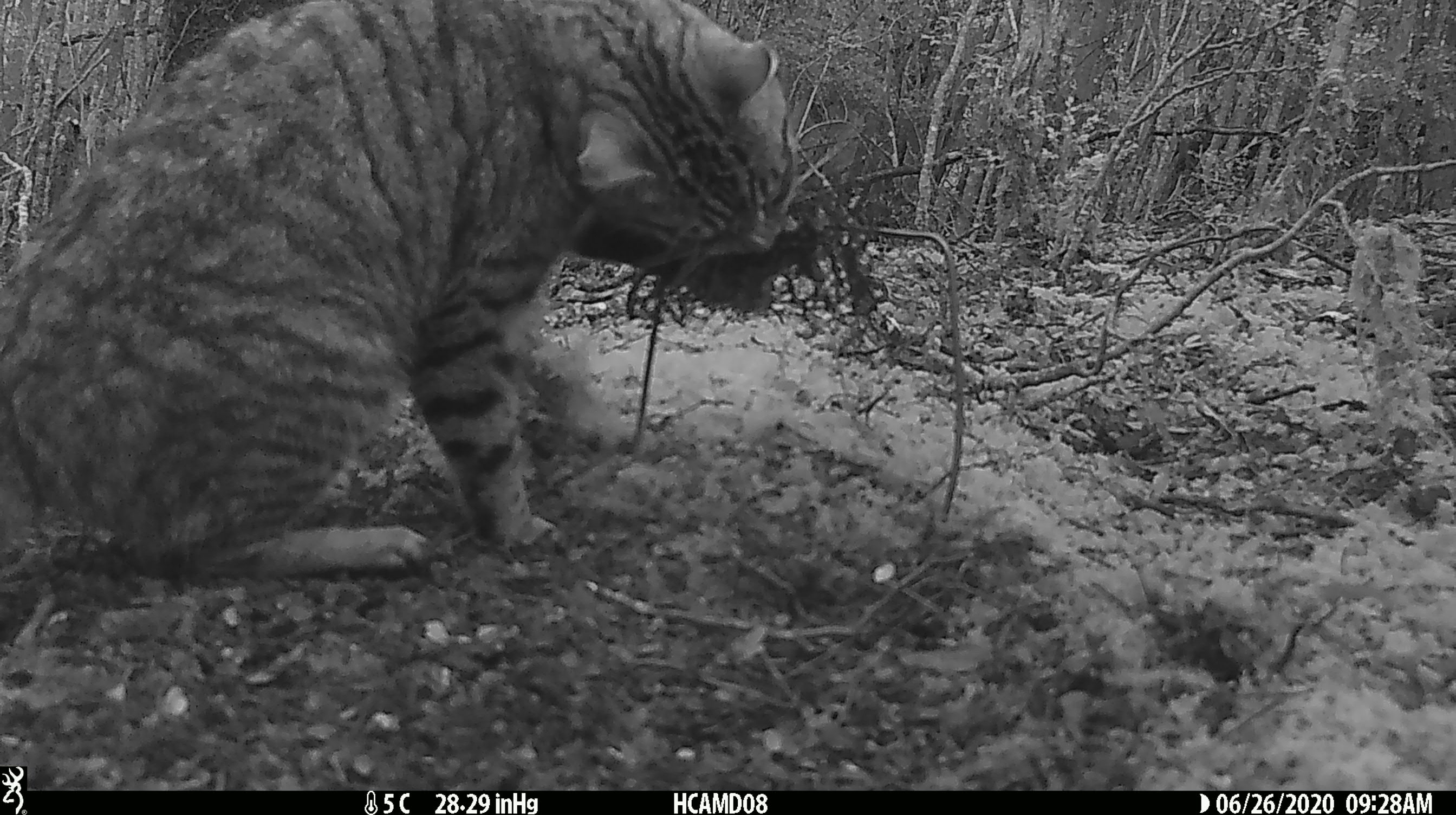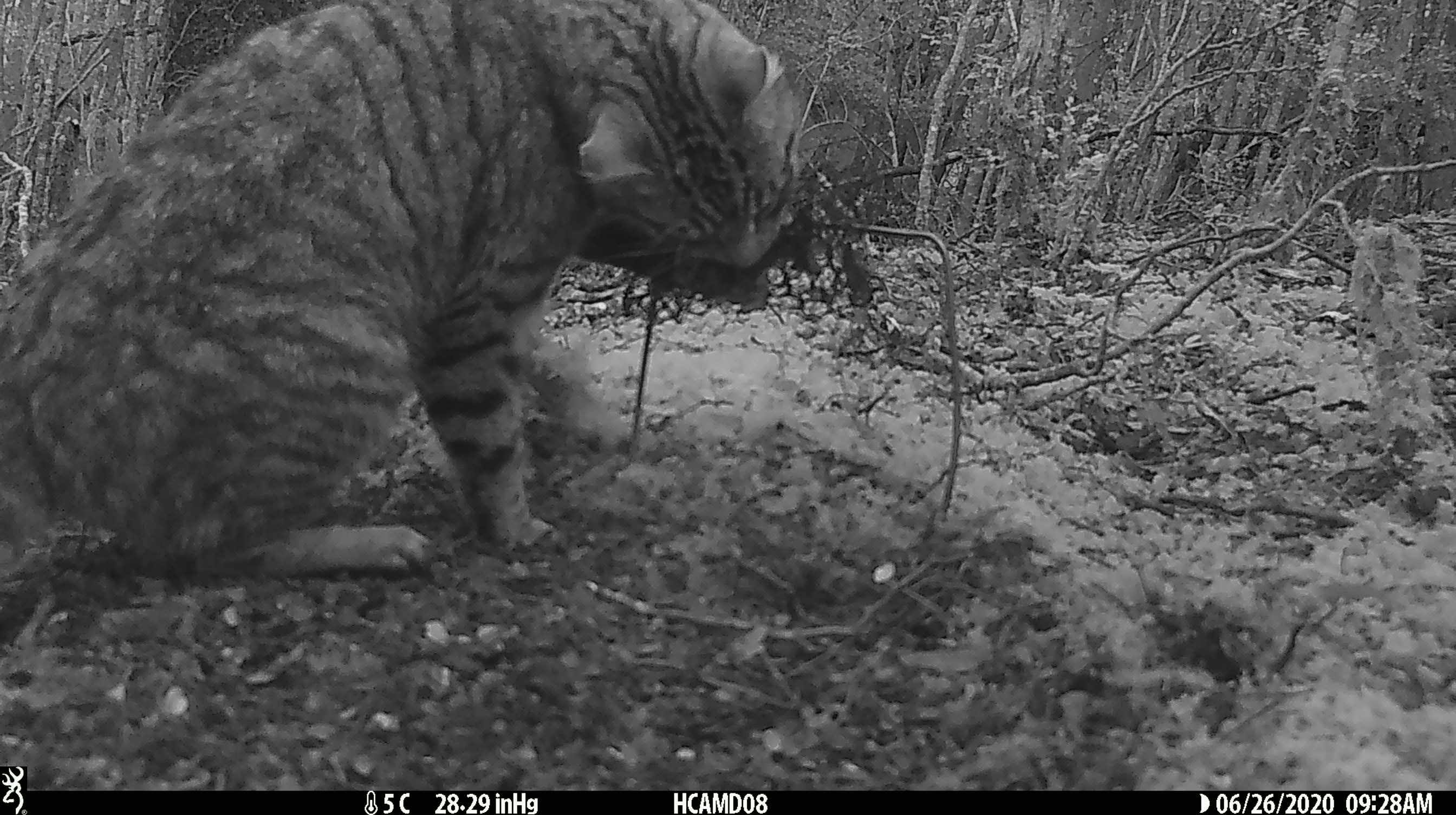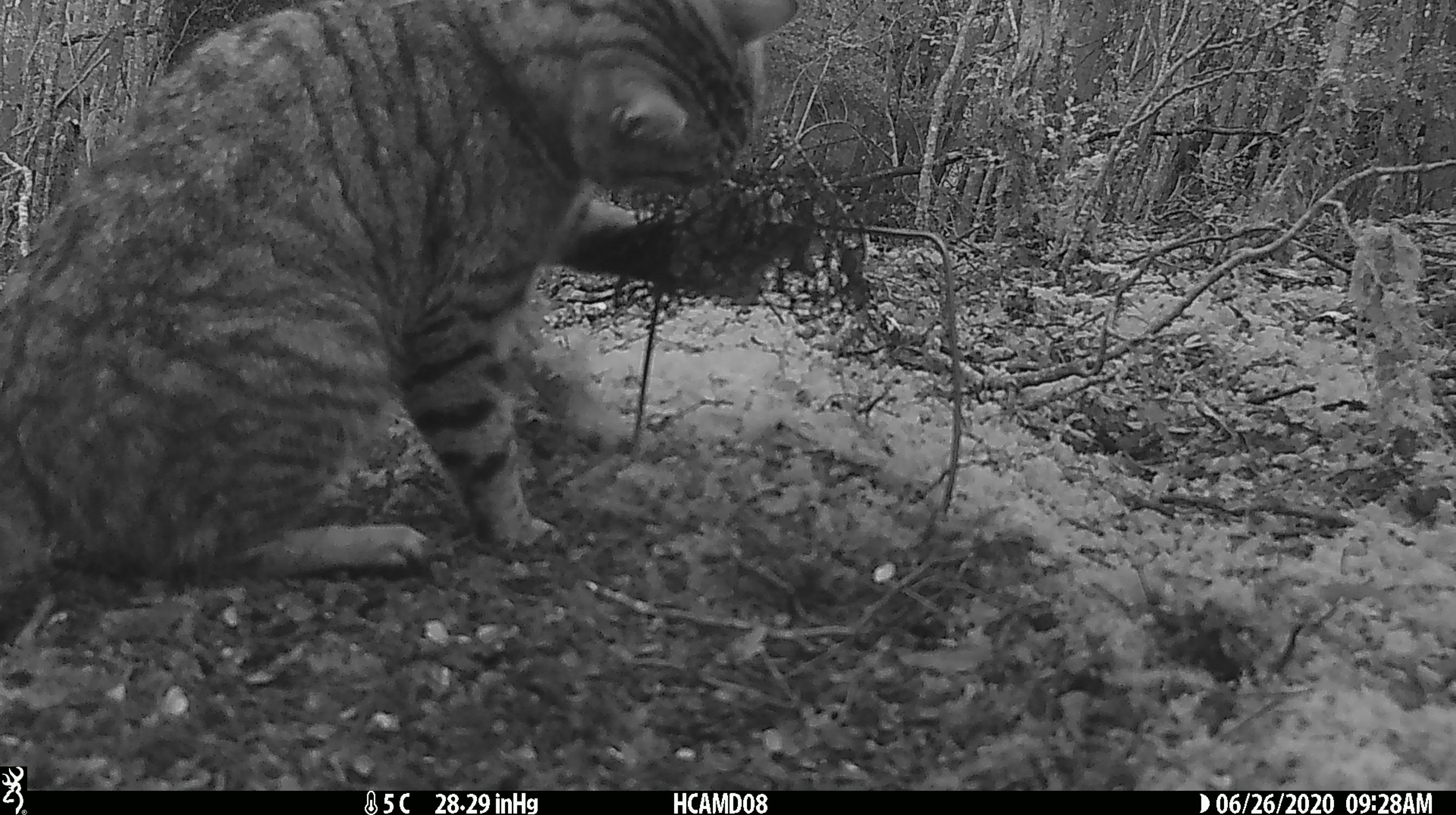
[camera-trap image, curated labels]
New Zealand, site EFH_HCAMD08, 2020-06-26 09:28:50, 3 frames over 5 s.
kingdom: Animalia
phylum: Chordata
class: Mammalia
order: Carnivora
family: Felidae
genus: Felis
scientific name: Felis catus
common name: domestic cat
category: cat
Cat (domestic cat) (Felis catus).